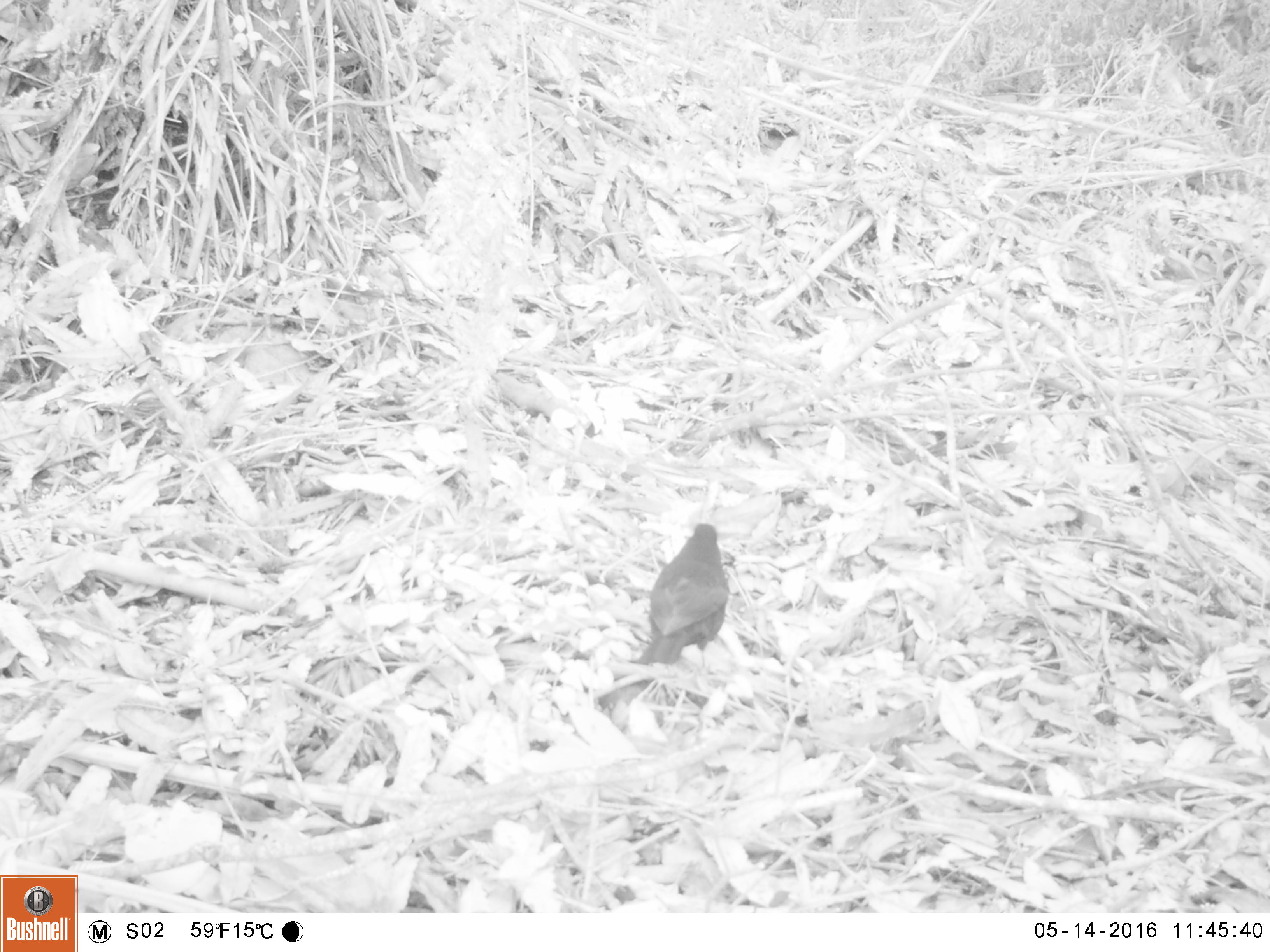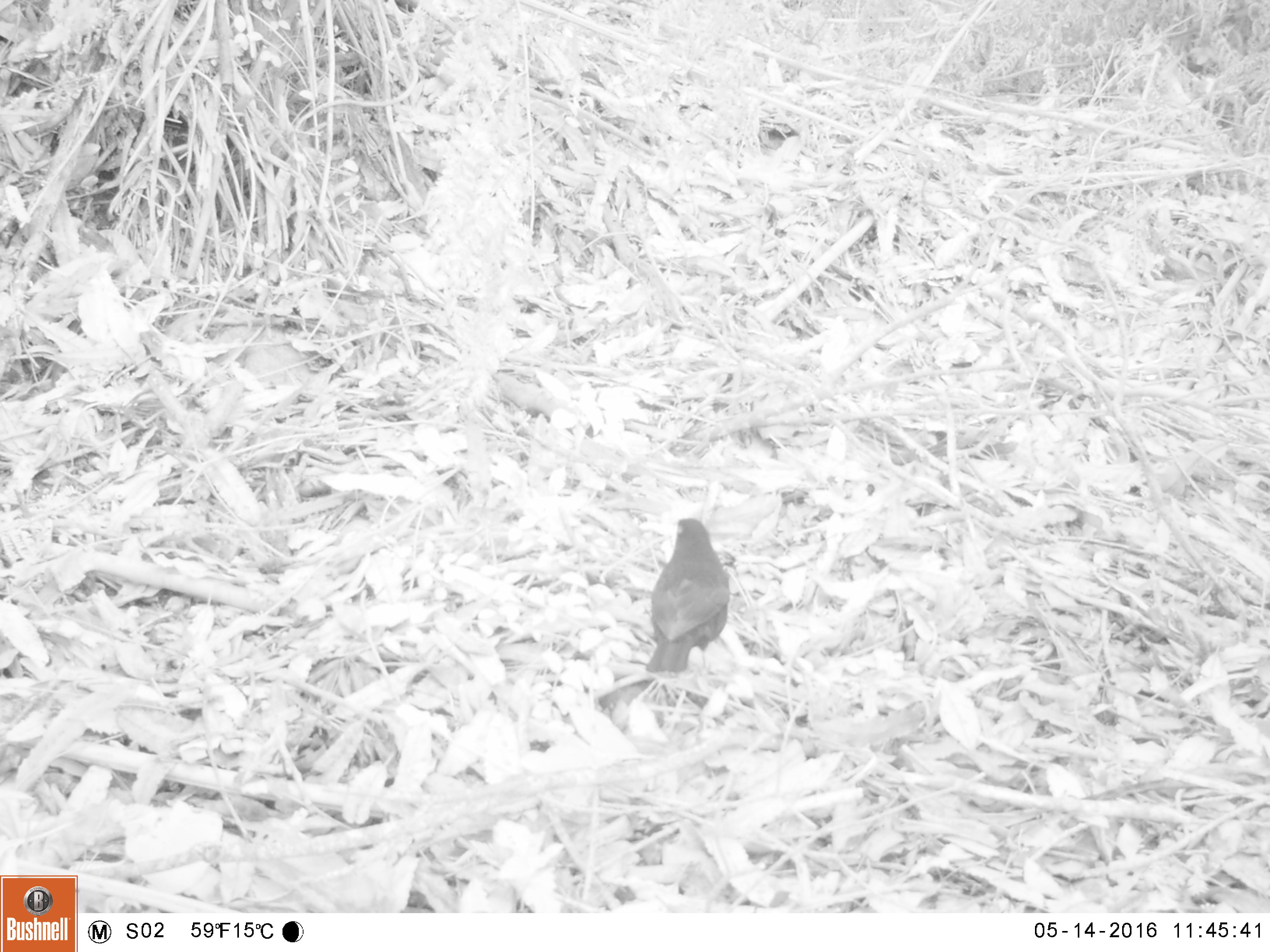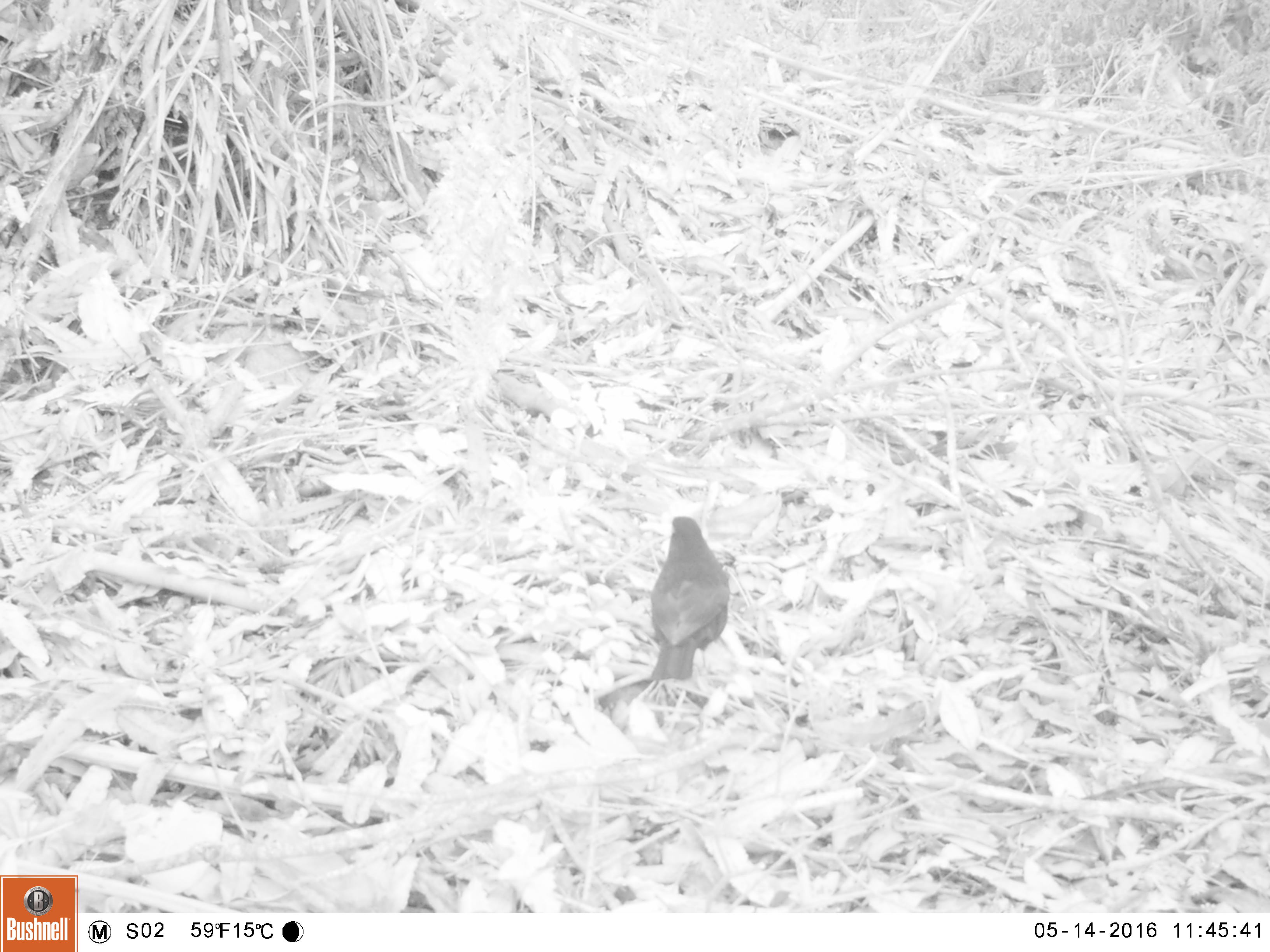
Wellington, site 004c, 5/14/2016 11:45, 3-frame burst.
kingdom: Animalia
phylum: Chordata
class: Aves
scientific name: Aves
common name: bird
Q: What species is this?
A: Bird (Aves).